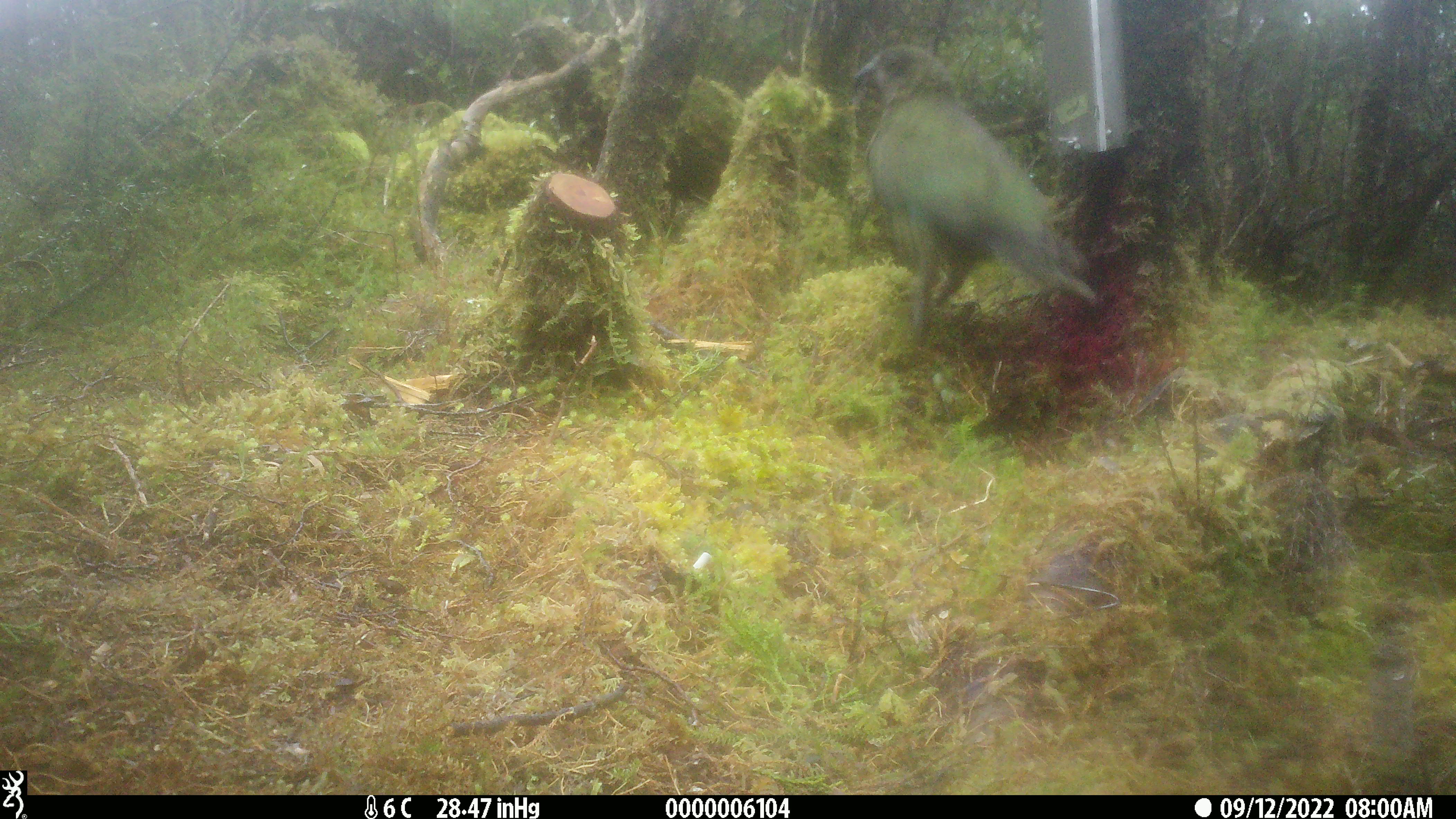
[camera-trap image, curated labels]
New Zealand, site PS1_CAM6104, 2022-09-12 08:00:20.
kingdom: Animalia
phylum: Chordata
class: Aves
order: Psittaciformes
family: Strigopidae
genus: Nestor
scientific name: Nestor notabilis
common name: kea